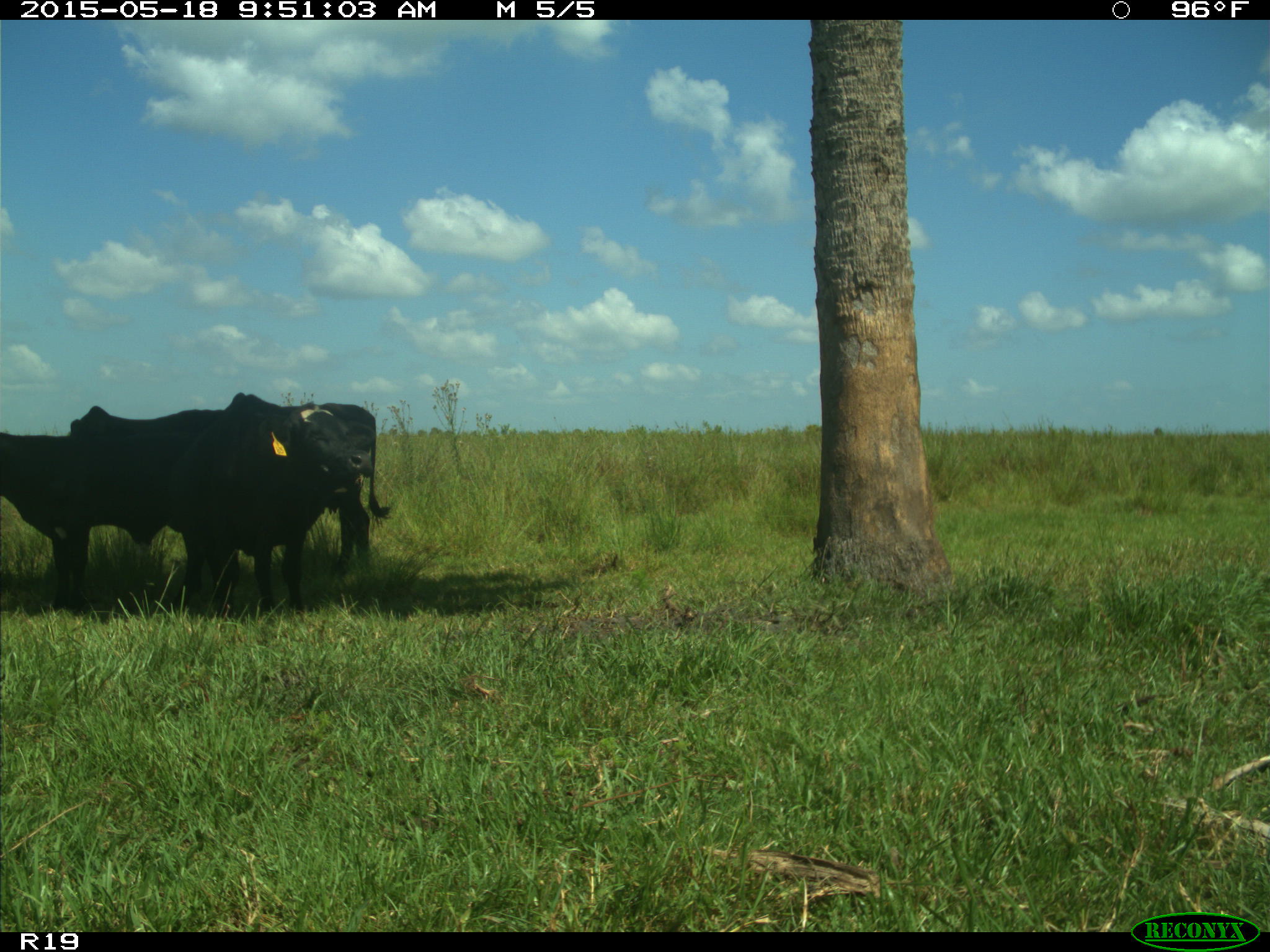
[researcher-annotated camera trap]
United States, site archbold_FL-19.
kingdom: Animalia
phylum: Chordata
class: Mammalia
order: Artiodactyla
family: Bovidae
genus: Bos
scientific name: Bos taurus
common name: domestic cow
Bos taurus (domestic cow).